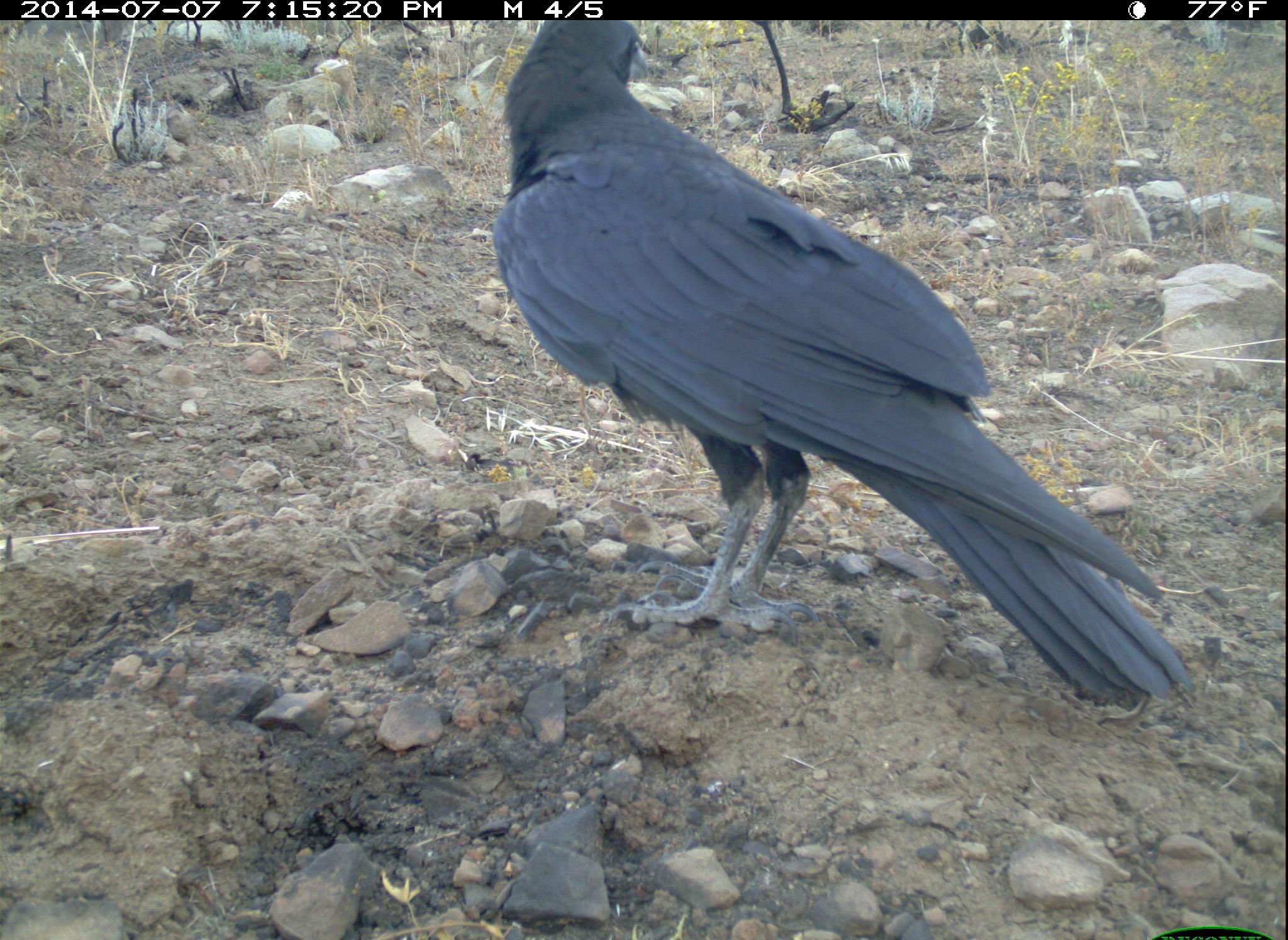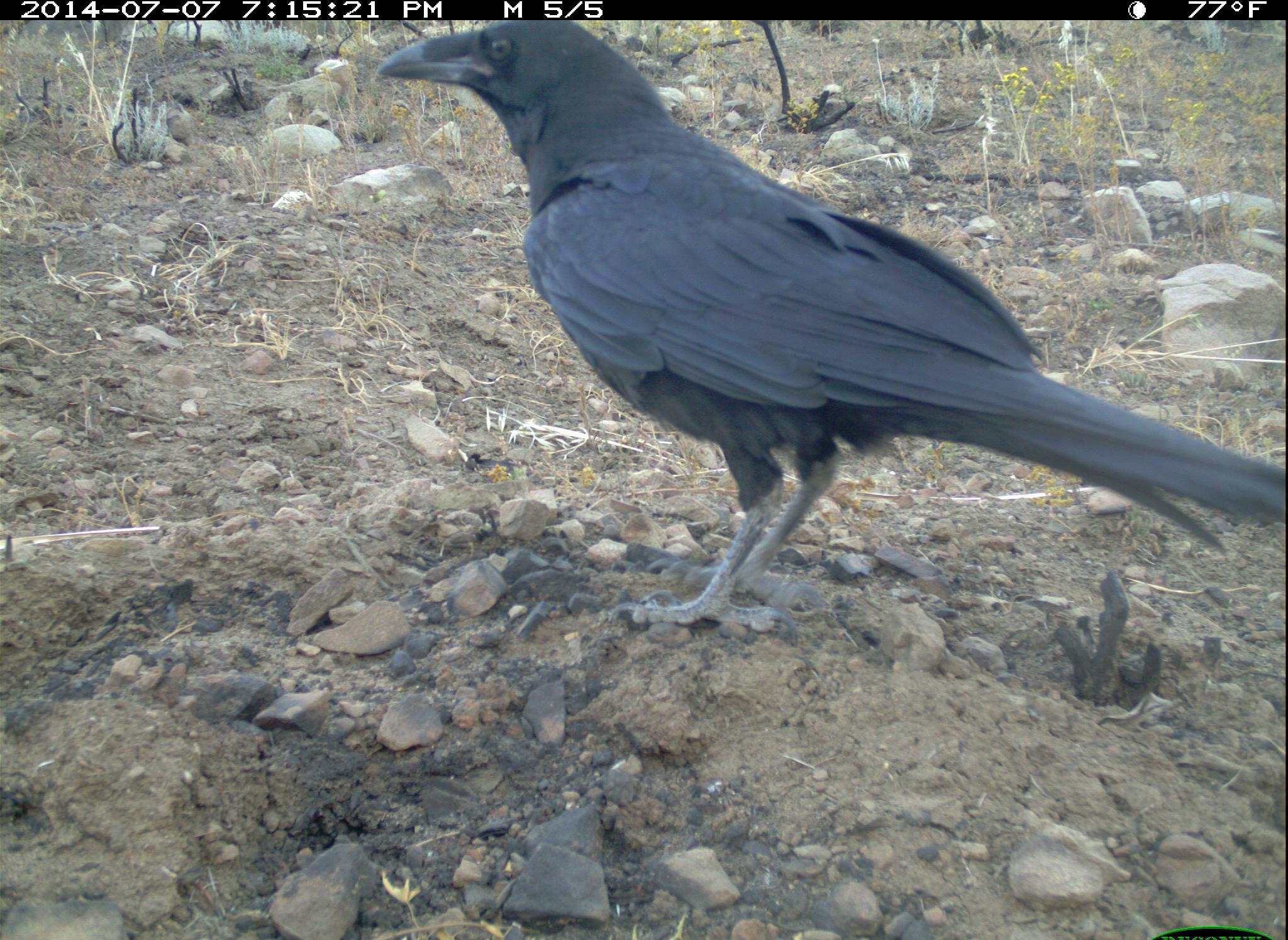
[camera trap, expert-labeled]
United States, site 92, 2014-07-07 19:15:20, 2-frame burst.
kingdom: Animalia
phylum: Chordata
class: Aves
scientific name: Aves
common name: bird